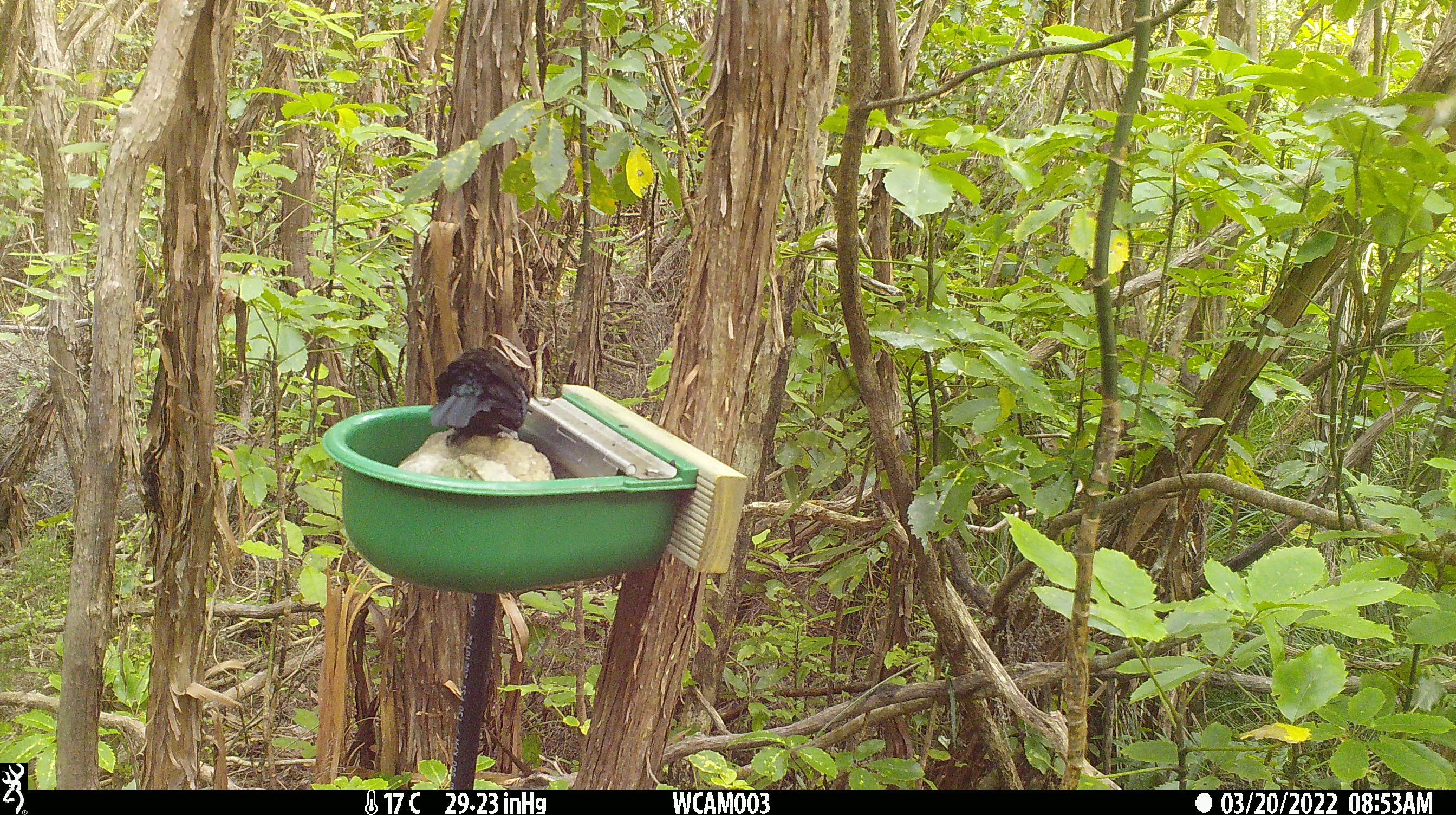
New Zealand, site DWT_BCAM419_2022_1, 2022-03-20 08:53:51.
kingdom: Animalia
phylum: Chordata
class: Aves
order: Passeriformes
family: Meliphagidae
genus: Prosthemadera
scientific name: Prosthemadera novaeseelandiae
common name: tui